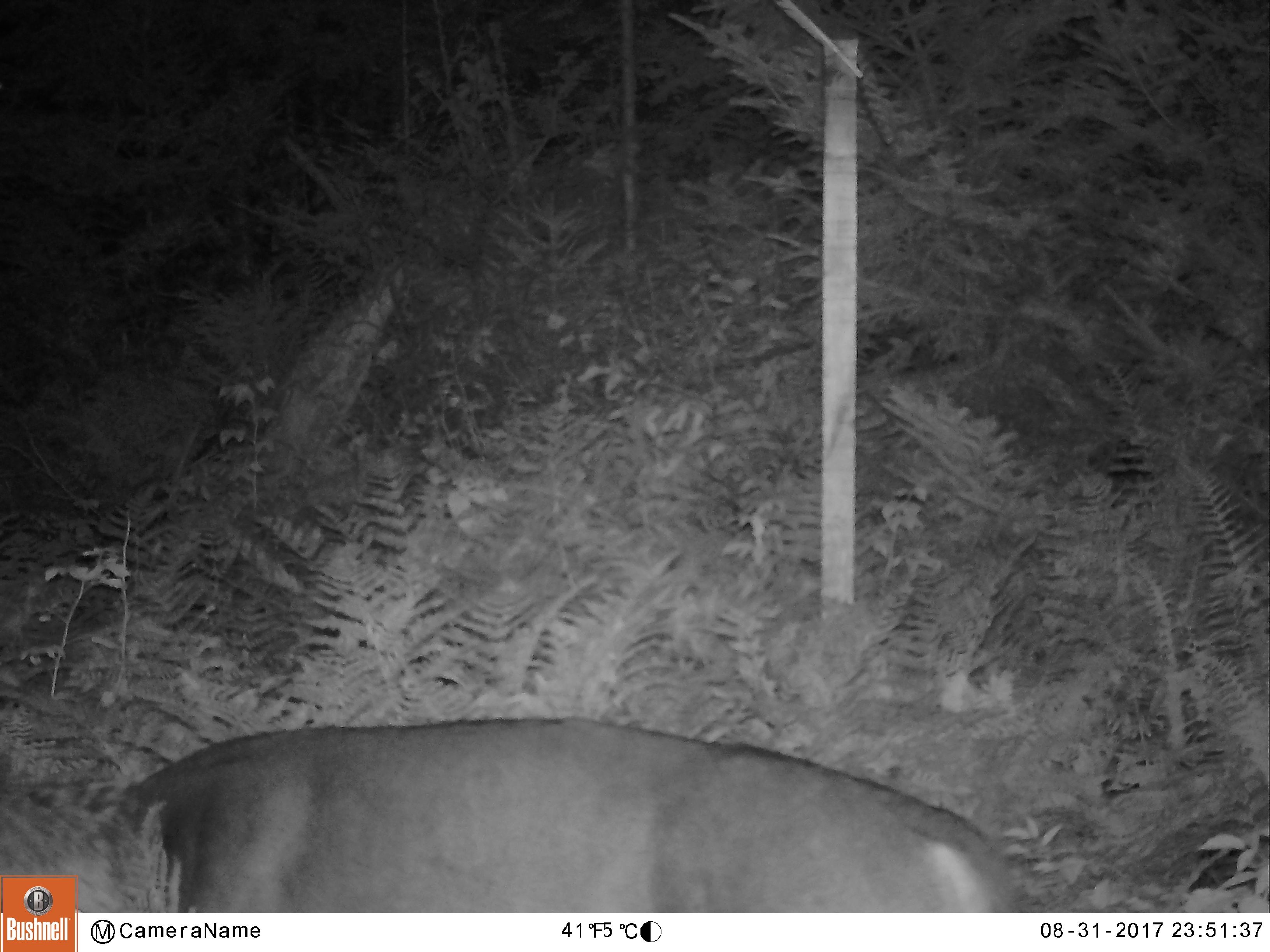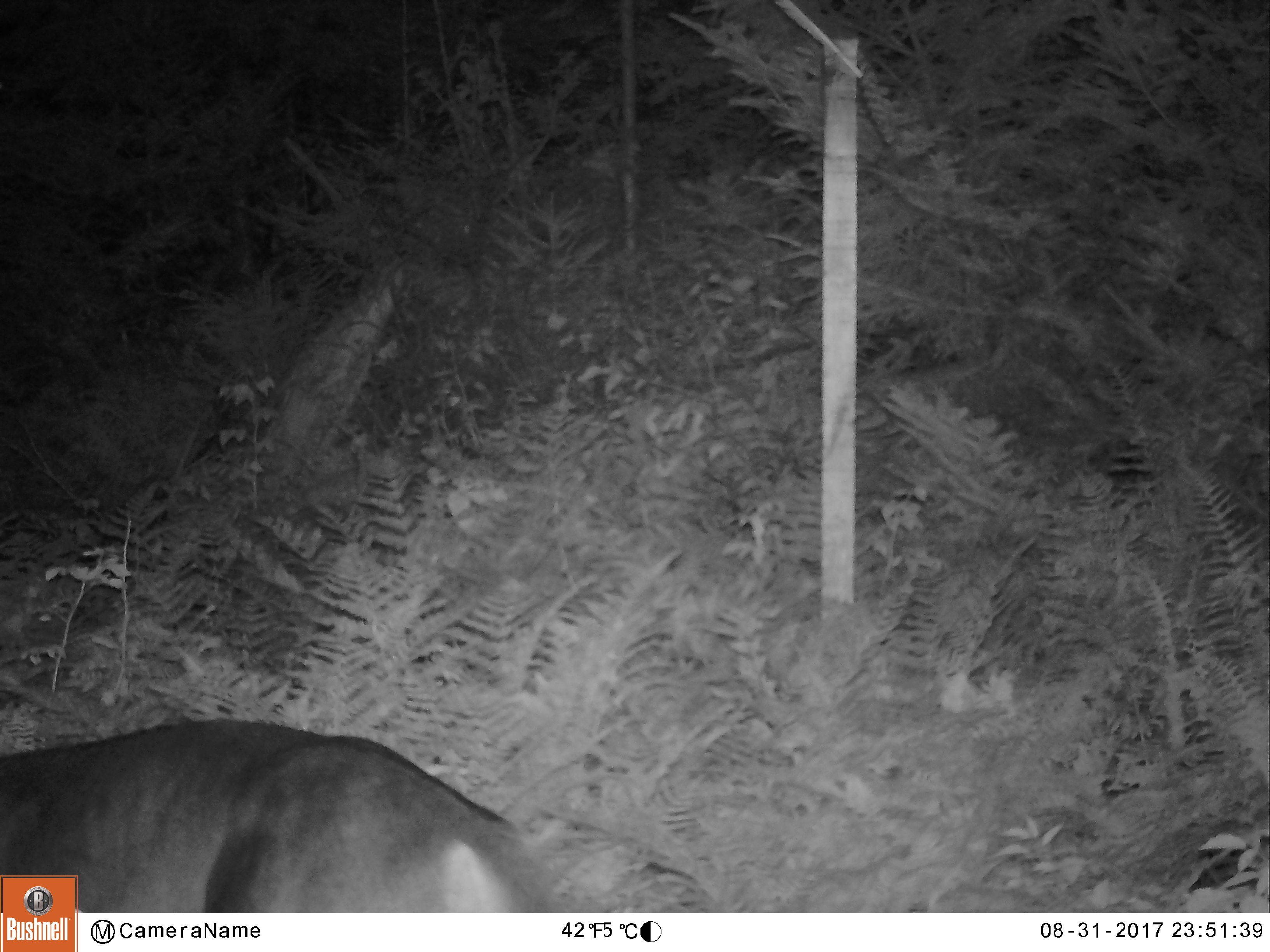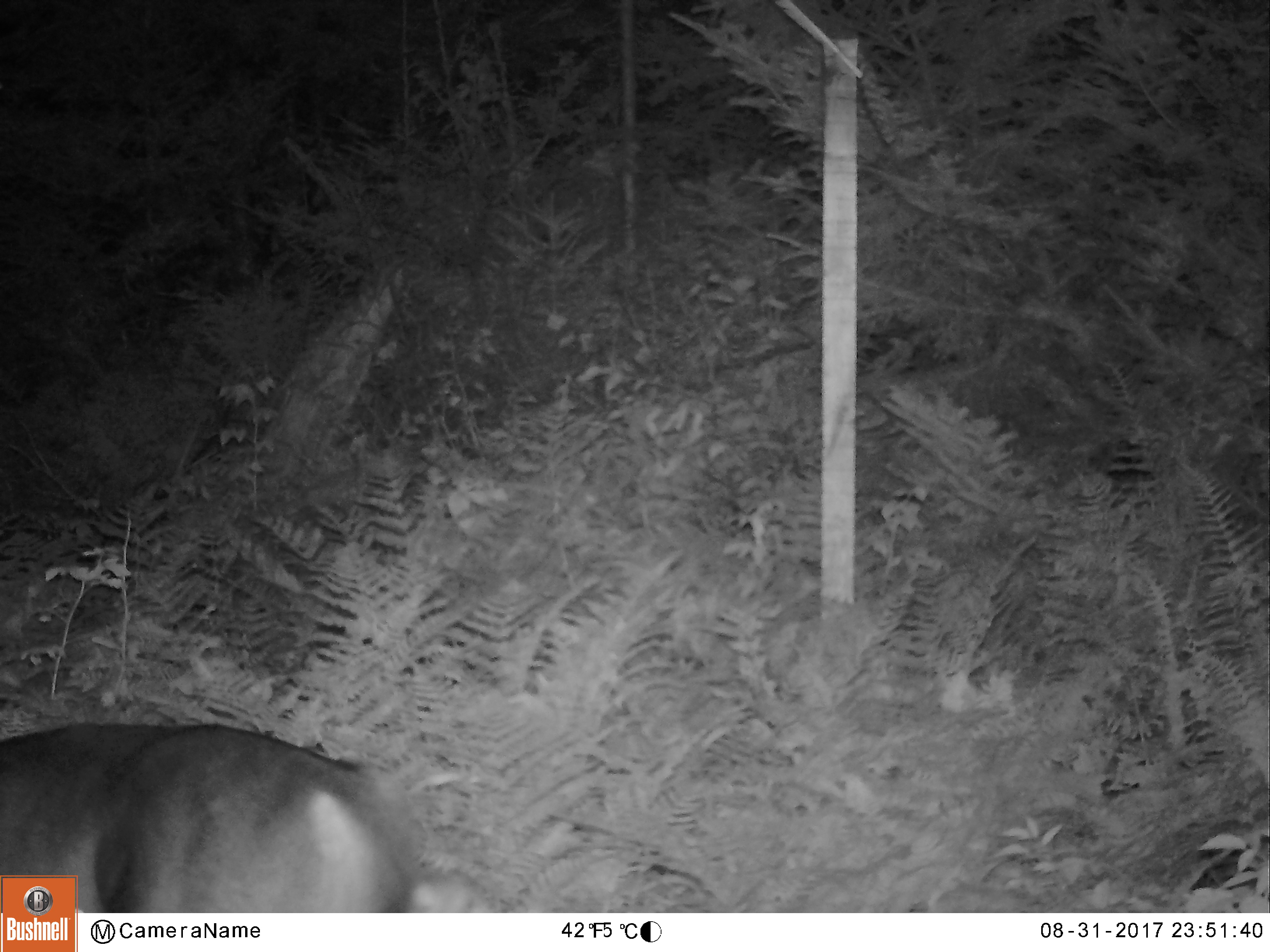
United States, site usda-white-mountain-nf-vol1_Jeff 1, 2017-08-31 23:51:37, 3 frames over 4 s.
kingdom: Animalia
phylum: Chordata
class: Mammalia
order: Artiodactyla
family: Cervidae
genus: Odocoileus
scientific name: Odocoileus virginianus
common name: white-tailed deer